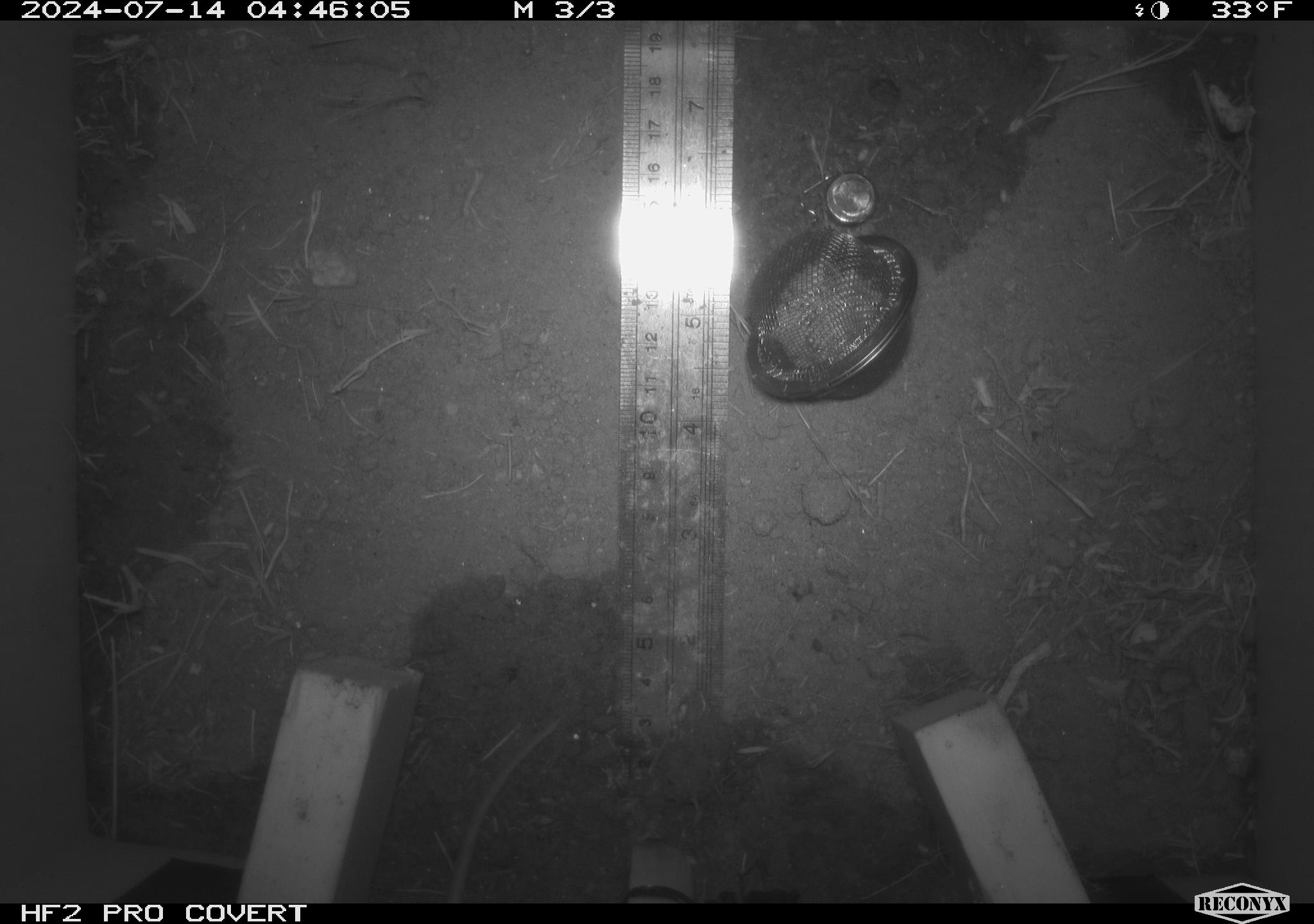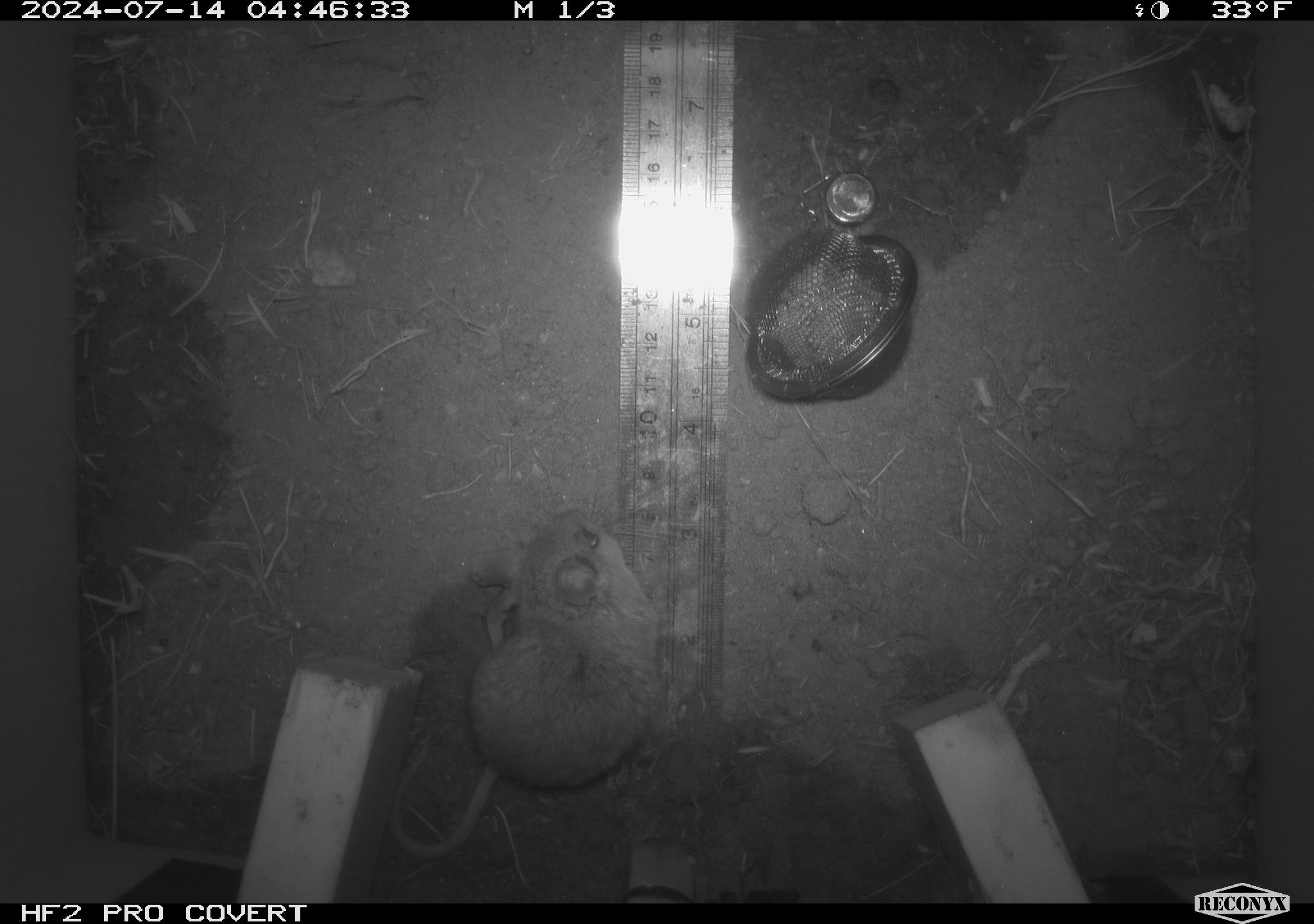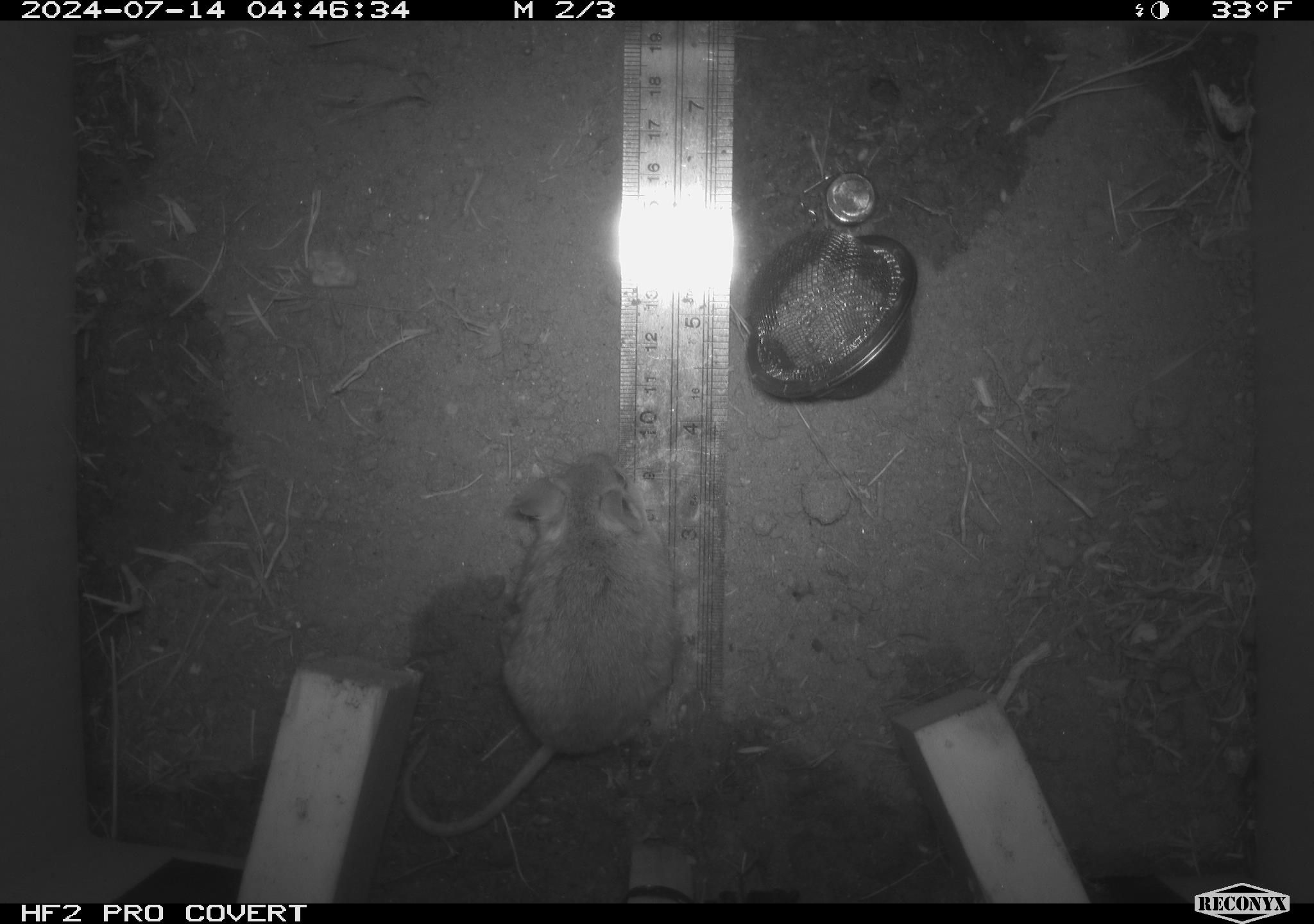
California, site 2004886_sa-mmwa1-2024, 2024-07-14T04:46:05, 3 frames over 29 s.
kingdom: Animalia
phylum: Chordata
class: Mammalia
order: Rodentia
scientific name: Rodentia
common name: mouse species